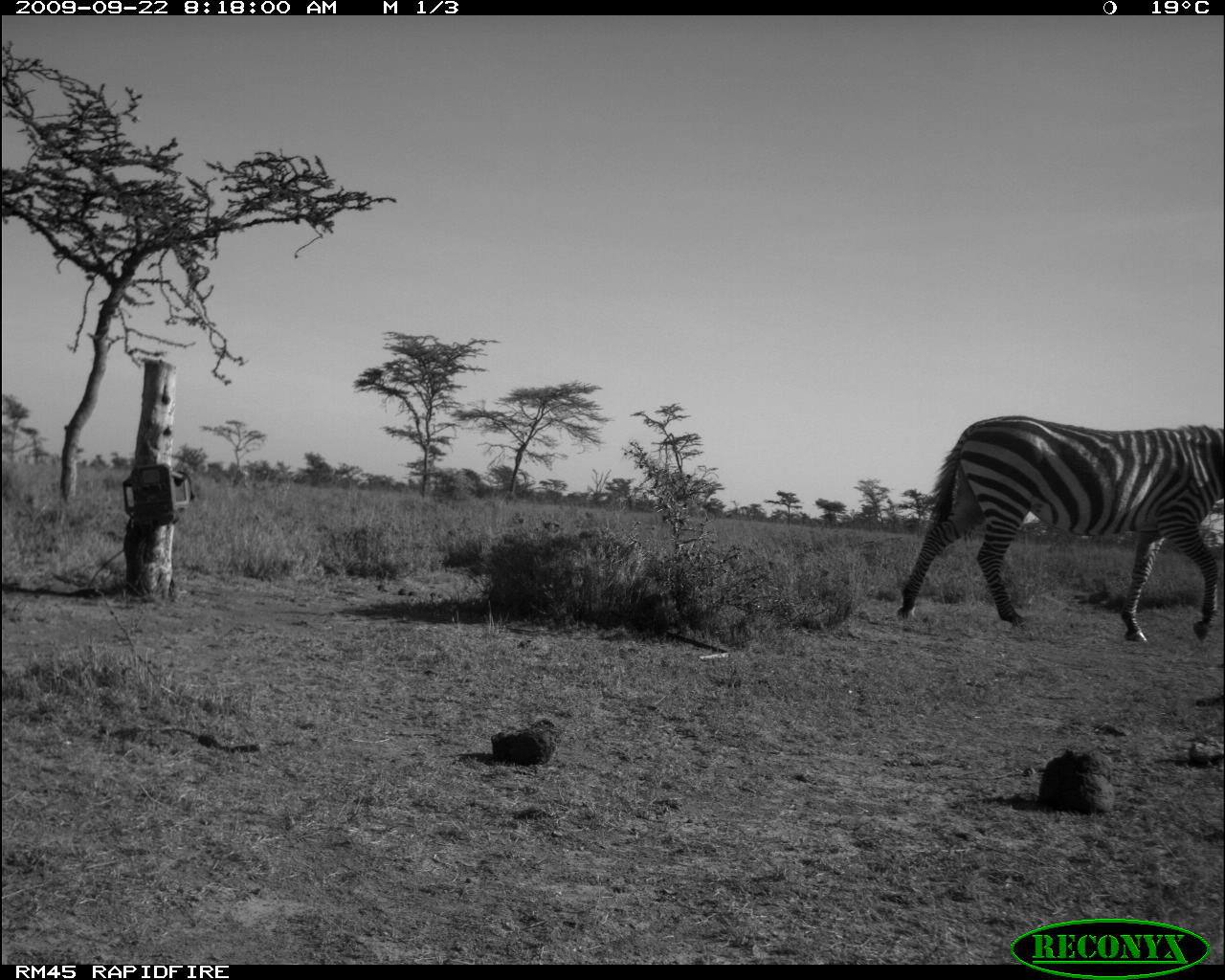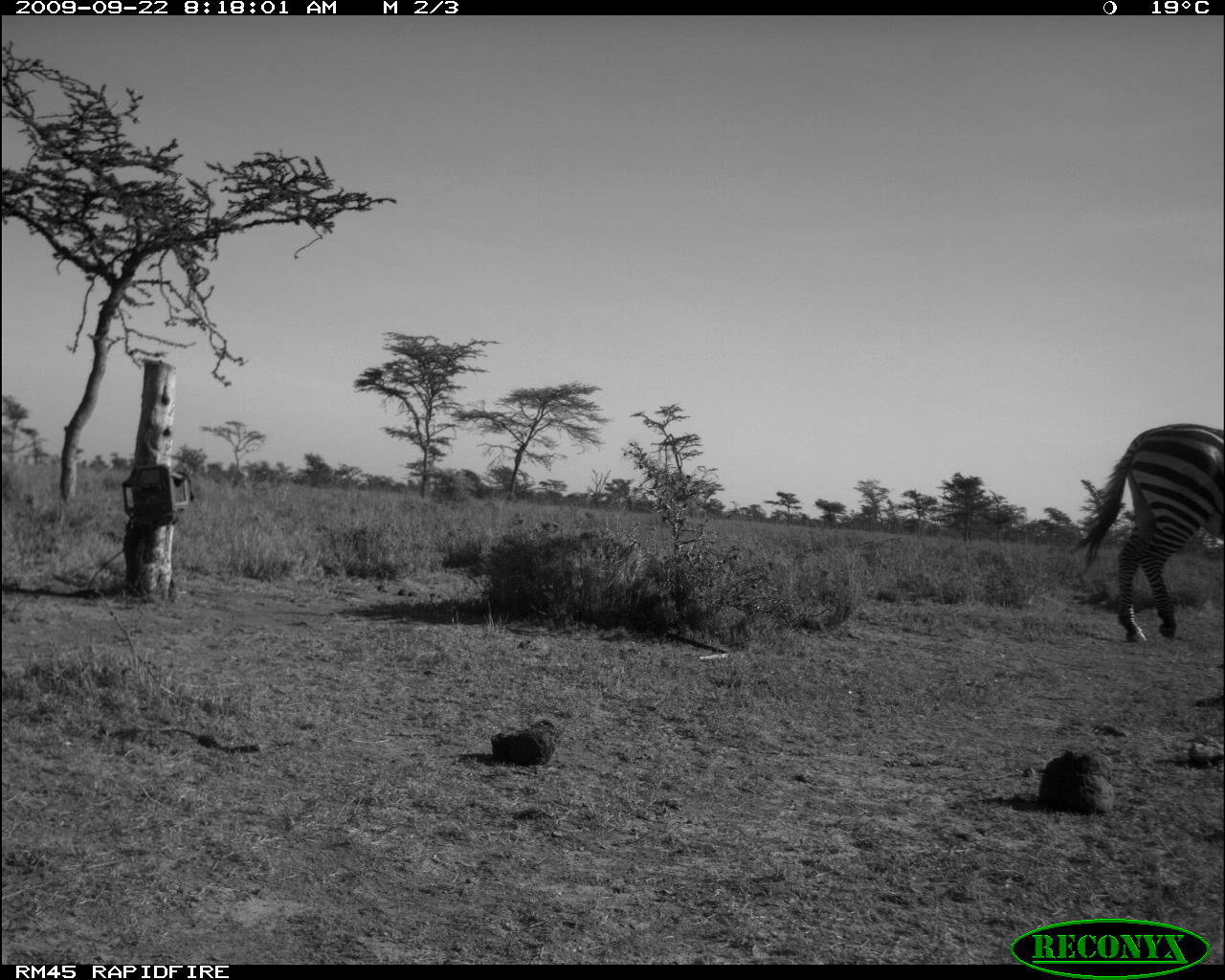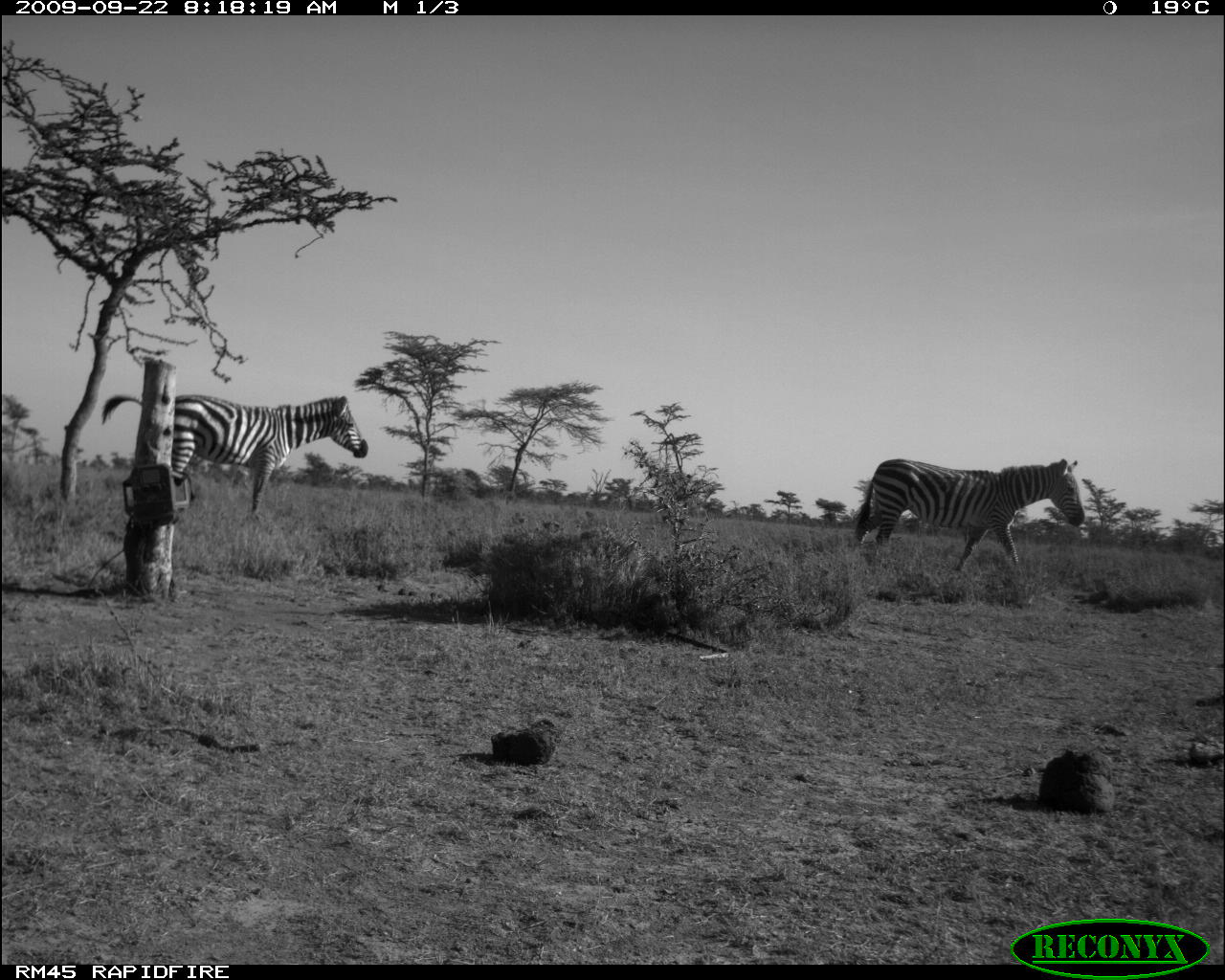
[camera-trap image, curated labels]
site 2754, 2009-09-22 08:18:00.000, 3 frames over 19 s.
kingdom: Animalia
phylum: Chordata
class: Mammalia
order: Perissodactyla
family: Equidae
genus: Equus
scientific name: Equus quagga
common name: plains zebra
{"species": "Equus quagga (plains zebra)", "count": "1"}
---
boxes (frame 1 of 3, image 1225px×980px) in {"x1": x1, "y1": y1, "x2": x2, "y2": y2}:
equus quagga: {"x1": 895, "y1": 414, "x2": 1225, "y2": 644}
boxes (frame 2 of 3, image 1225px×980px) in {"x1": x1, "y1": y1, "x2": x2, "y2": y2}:
equus quagga: {"x1": 1064, "y1": 422, "x2": 1225, "y2": 644}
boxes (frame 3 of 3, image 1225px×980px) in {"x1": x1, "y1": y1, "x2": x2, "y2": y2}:
equus quagga: {"x1": 99, "y1": 393, "x2": 369, "y2": 516}; {"x1": 852, "y1": 457, "x2": 1086, "y2": 572}